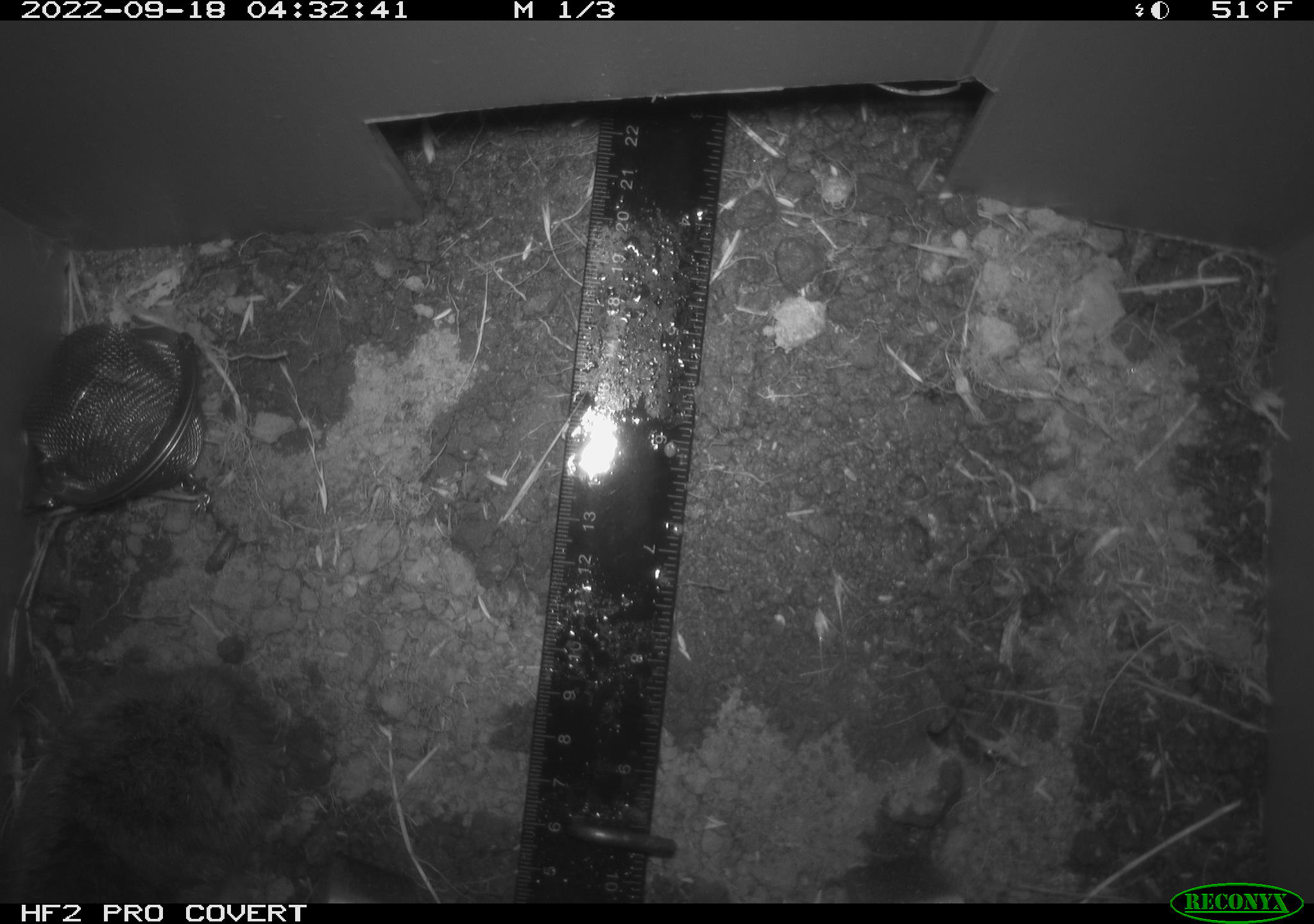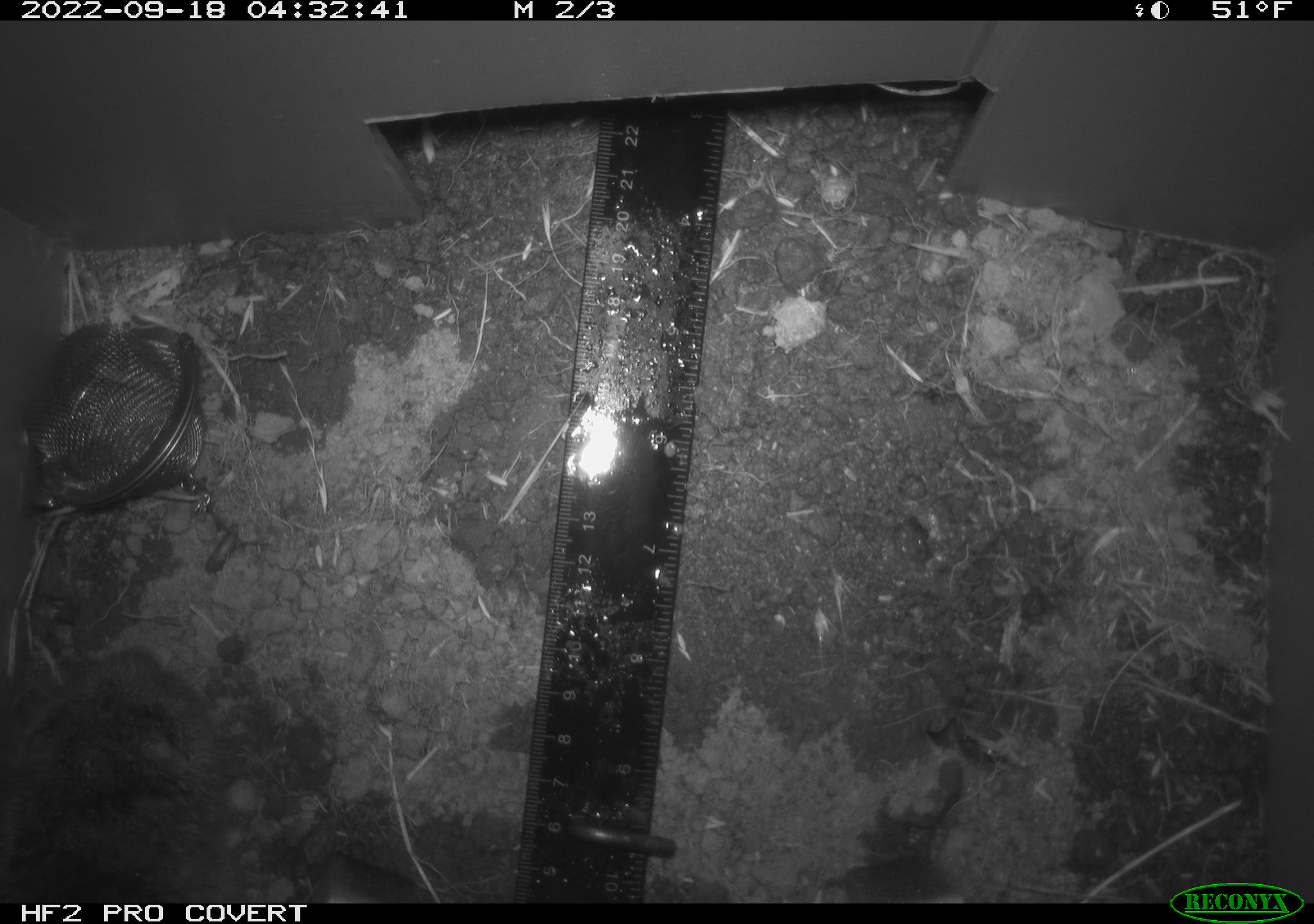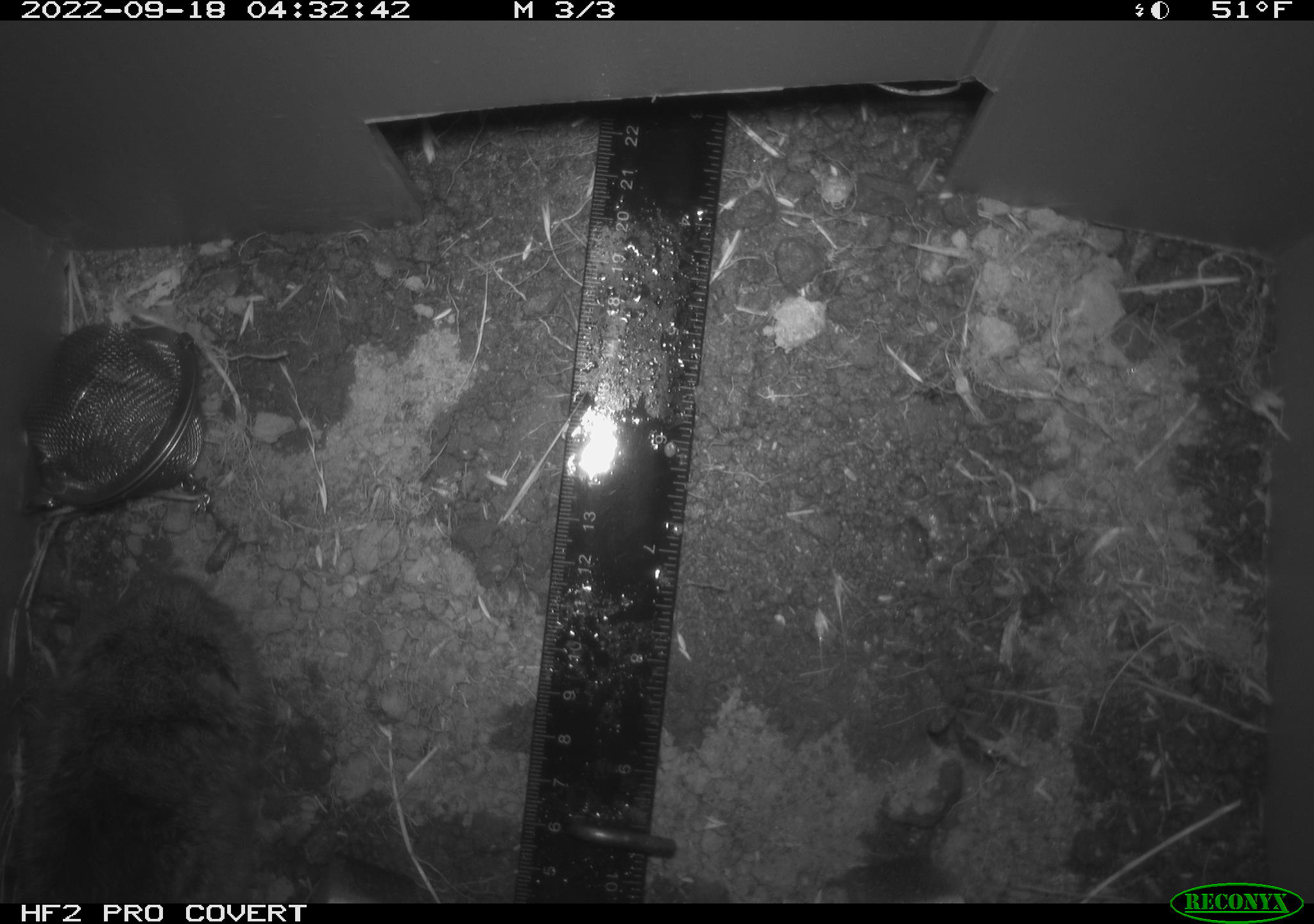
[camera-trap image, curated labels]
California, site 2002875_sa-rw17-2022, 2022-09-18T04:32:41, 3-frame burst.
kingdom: Animalia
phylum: Chordata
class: Mammalia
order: Rodentia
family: Cricetidae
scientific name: Arvicolinae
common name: voles, lemmings, and muskrats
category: arvicolinae subfamily